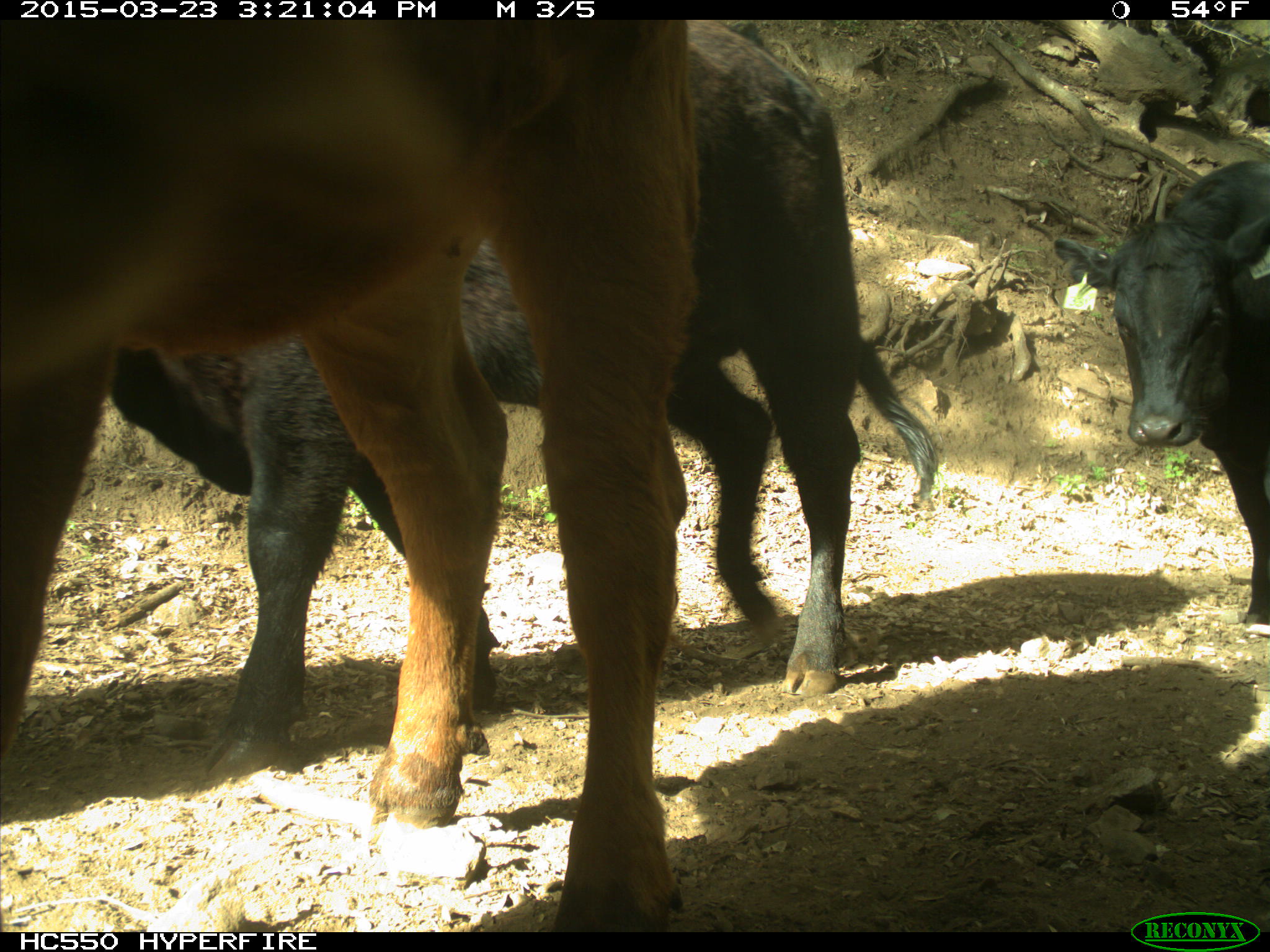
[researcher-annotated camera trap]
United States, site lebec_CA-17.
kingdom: Animalia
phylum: Chordata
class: Mammalia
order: Artiodactyla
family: Bovidae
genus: Bos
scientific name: Bos taurus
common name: domestic cow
Bos taurus (domestic cow).